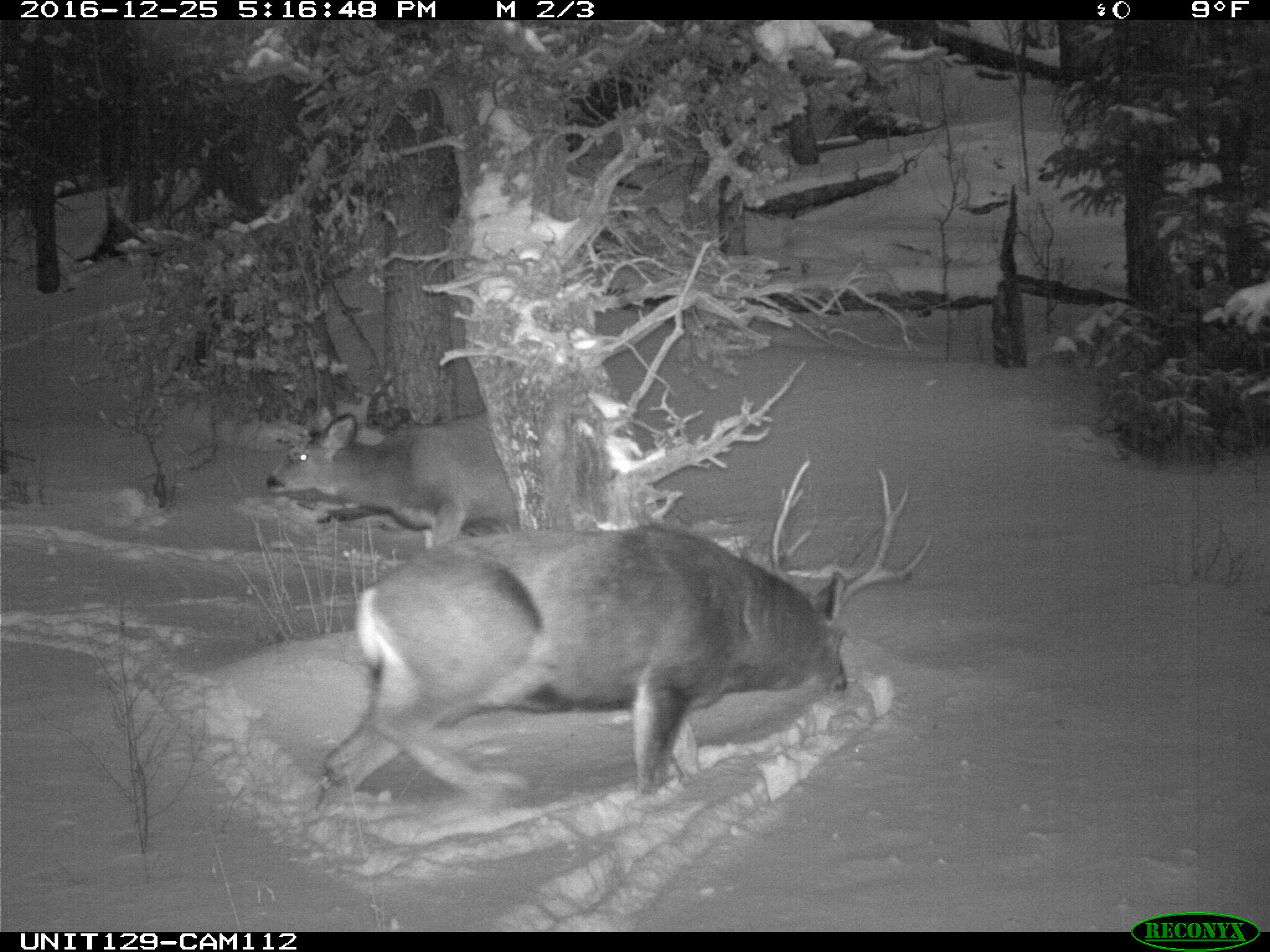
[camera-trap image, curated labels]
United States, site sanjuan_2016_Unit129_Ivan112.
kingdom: Animalia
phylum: Chordata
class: Mammalia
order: Artiodactyla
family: Cervidae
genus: Odocoileus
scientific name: Odocoileus hemionus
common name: mule deer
Odocoileus hemionus (mule deer).